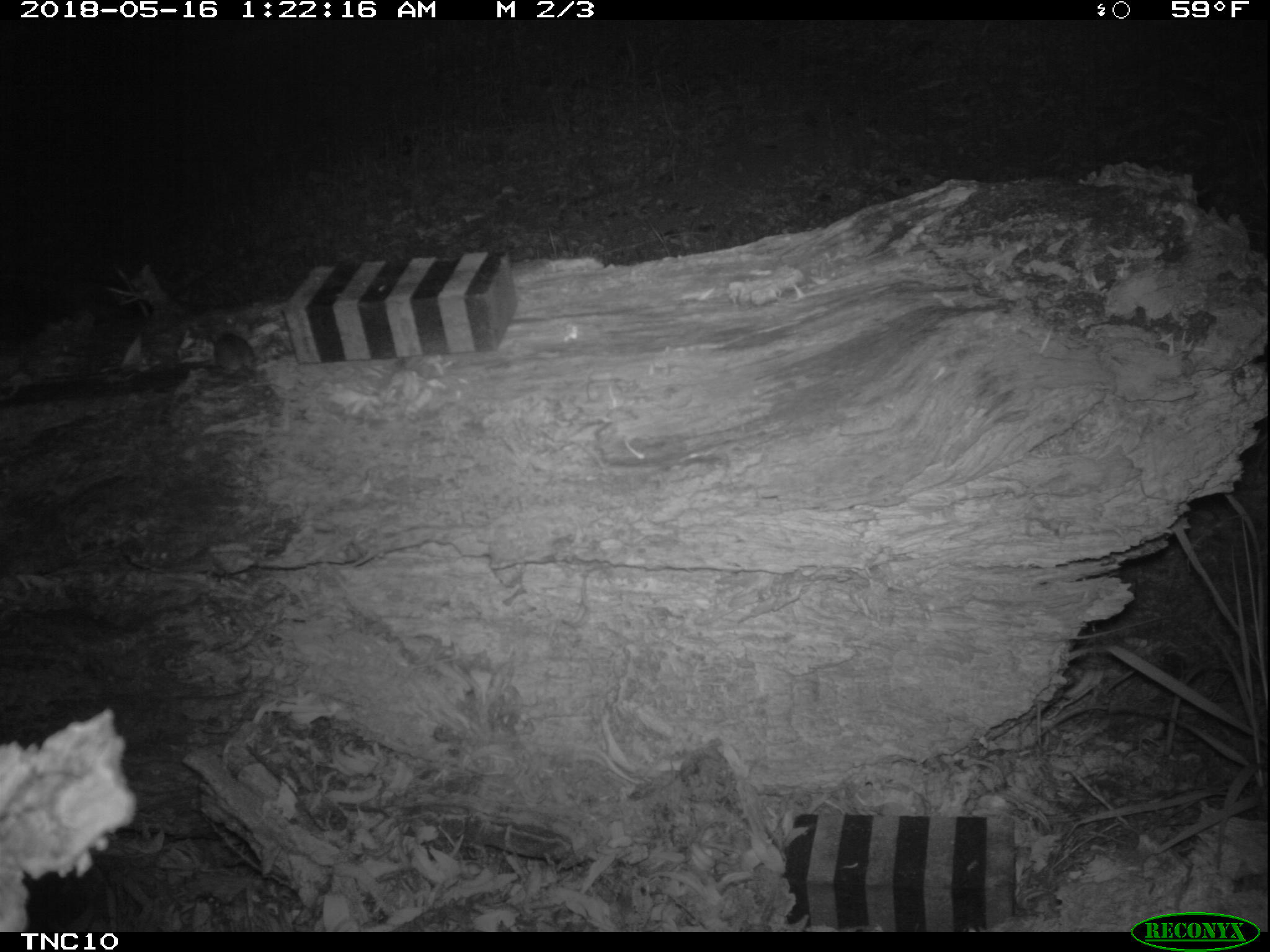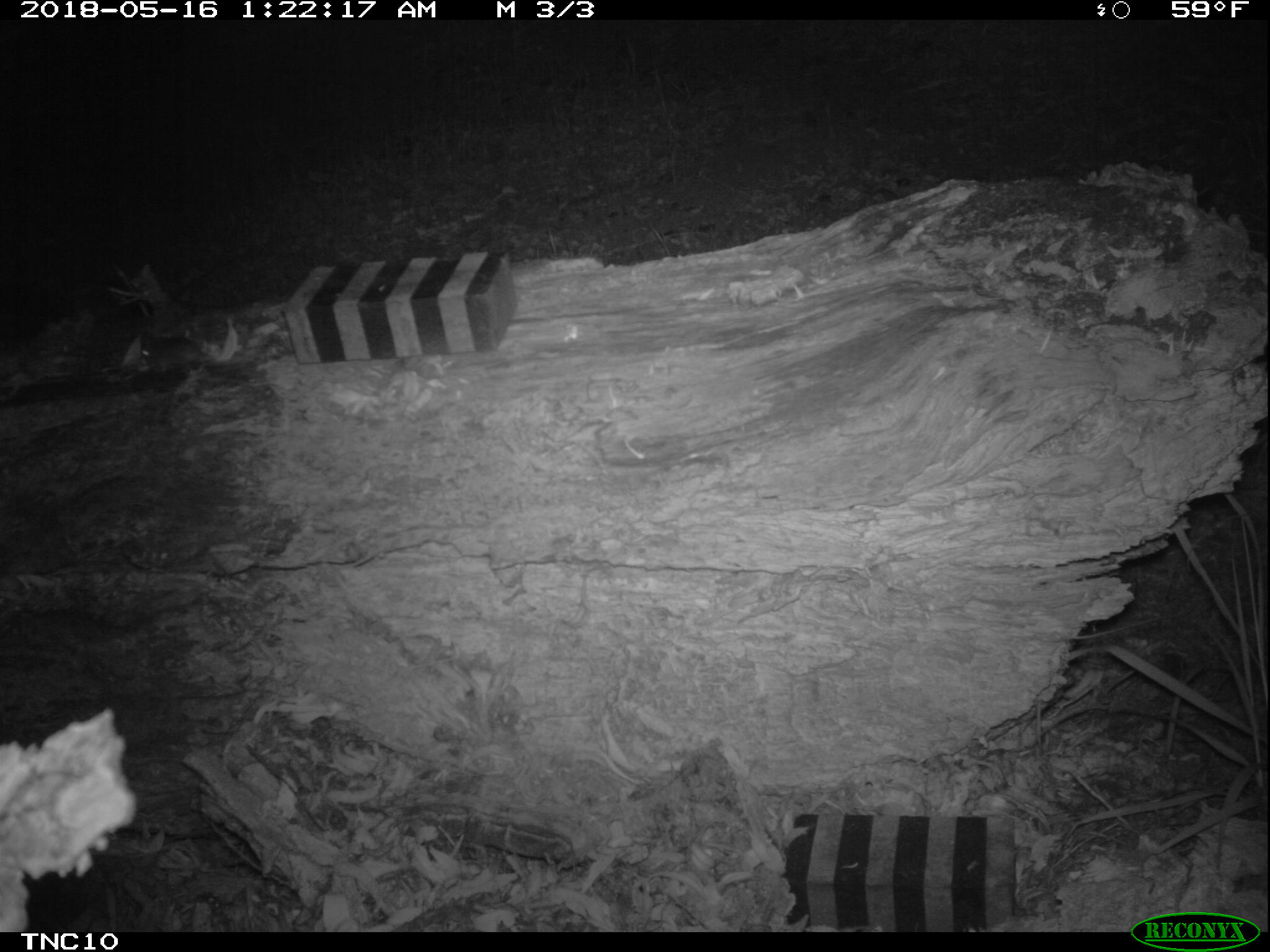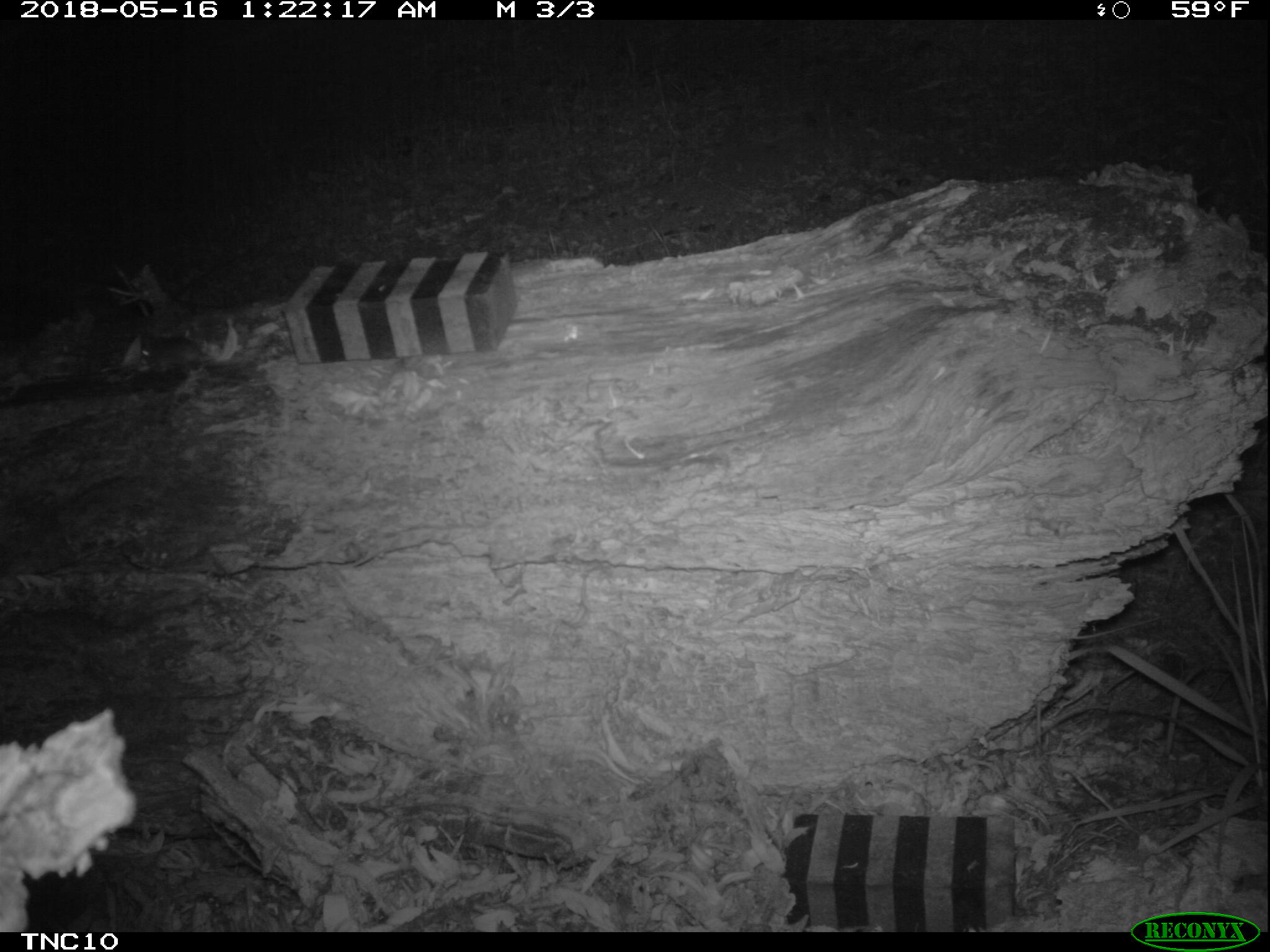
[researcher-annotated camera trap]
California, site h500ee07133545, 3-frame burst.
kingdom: Animalia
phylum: Chordata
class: Mammalia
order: Rodentia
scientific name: Rodentia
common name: rodent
Rodent (Rodentia).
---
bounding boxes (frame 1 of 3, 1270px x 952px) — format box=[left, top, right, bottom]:
rodent: box=[210, 329, 270, 386]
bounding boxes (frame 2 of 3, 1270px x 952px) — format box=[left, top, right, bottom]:
rodent: box=[139, 333, 204, 373]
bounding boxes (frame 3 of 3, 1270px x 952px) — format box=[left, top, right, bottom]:
rodent: box=[136, 314, 218, 370]